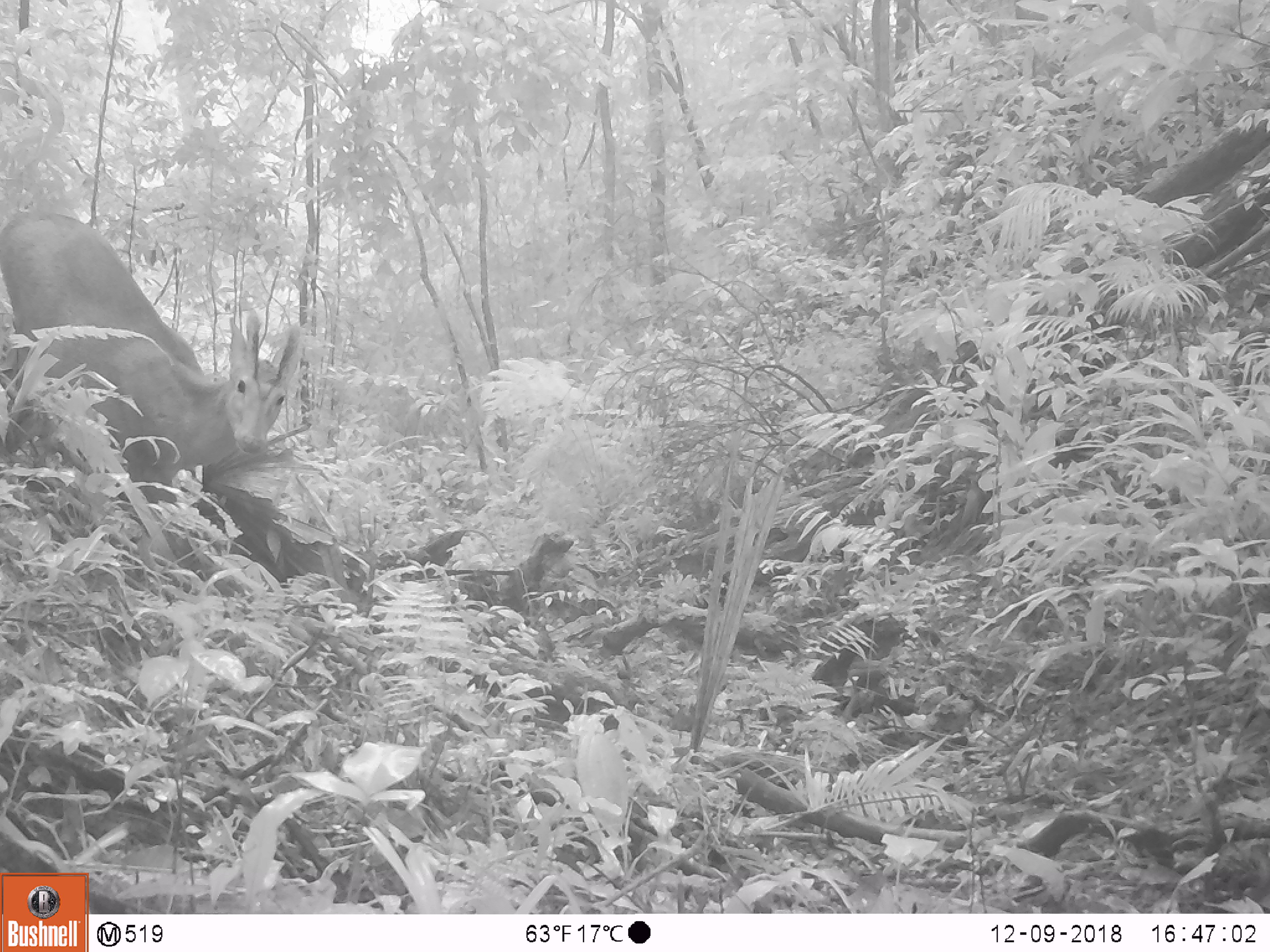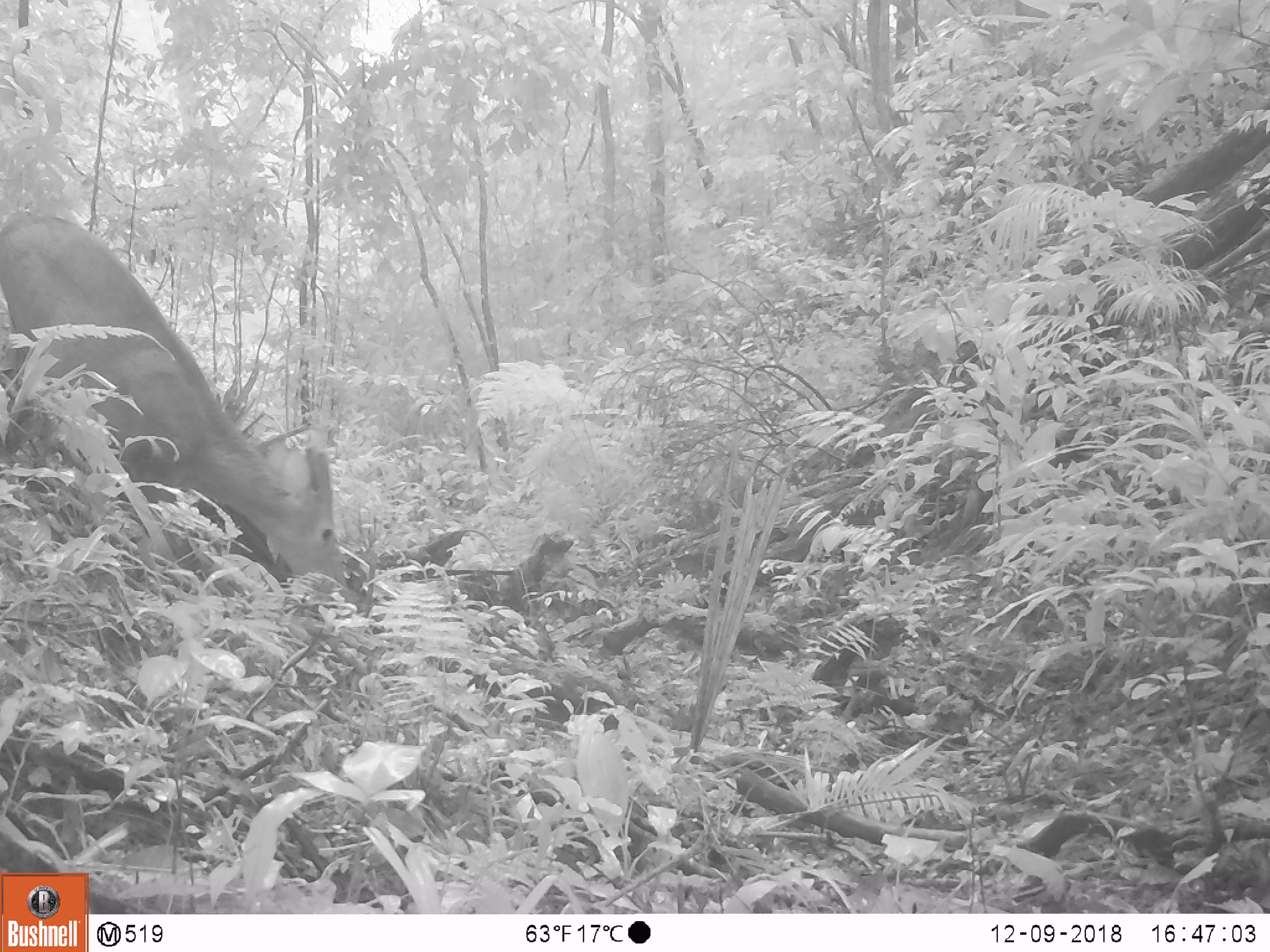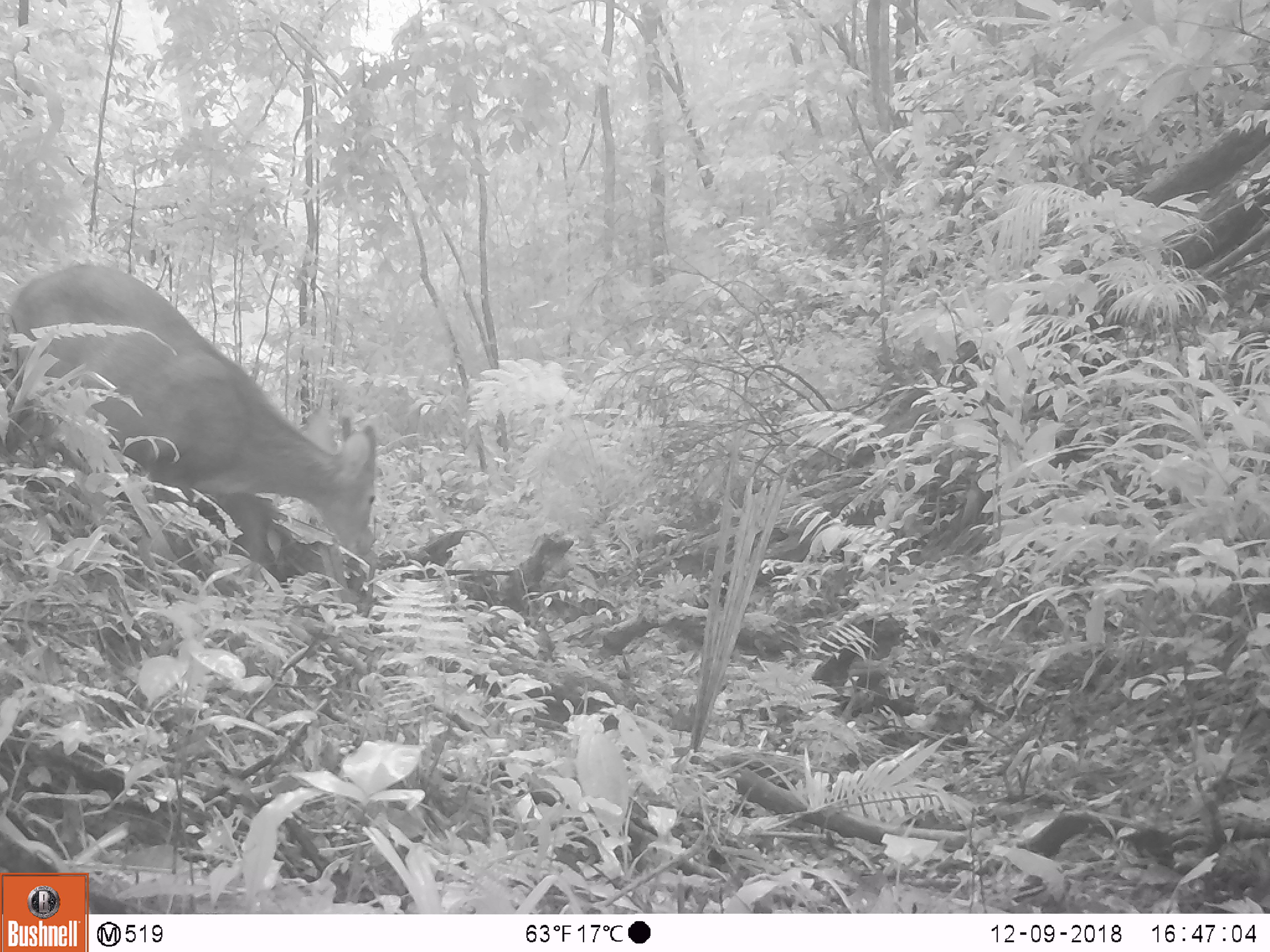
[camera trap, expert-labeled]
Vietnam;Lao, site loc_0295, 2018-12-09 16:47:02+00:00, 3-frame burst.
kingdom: Animalia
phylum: Chordata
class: Mammalia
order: Artiodactyla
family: Cervidae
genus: Muntiacus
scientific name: Muntiacus vuquangensis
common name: large-antlered muntjac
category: large antlered muntjac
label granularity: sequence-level